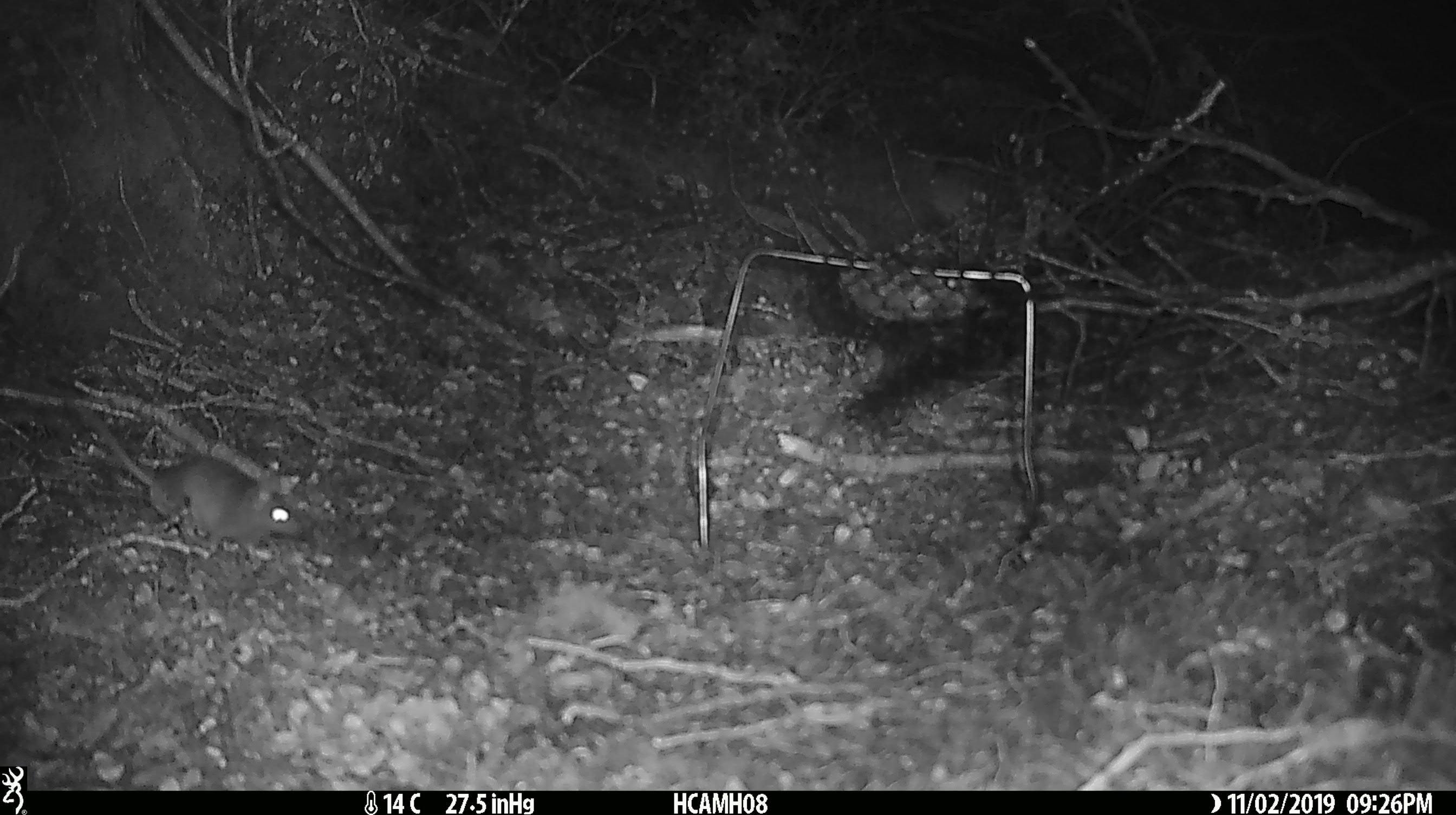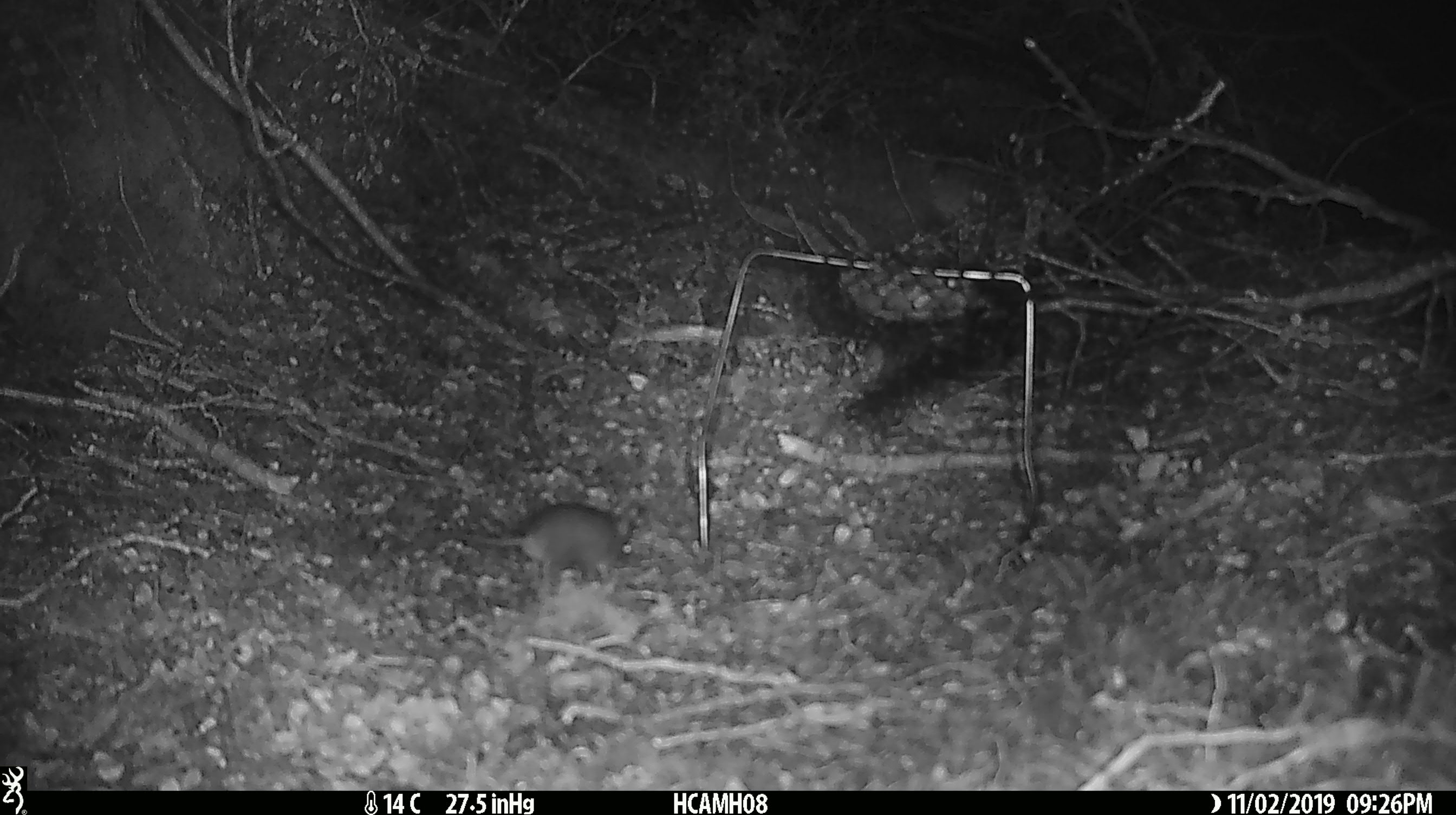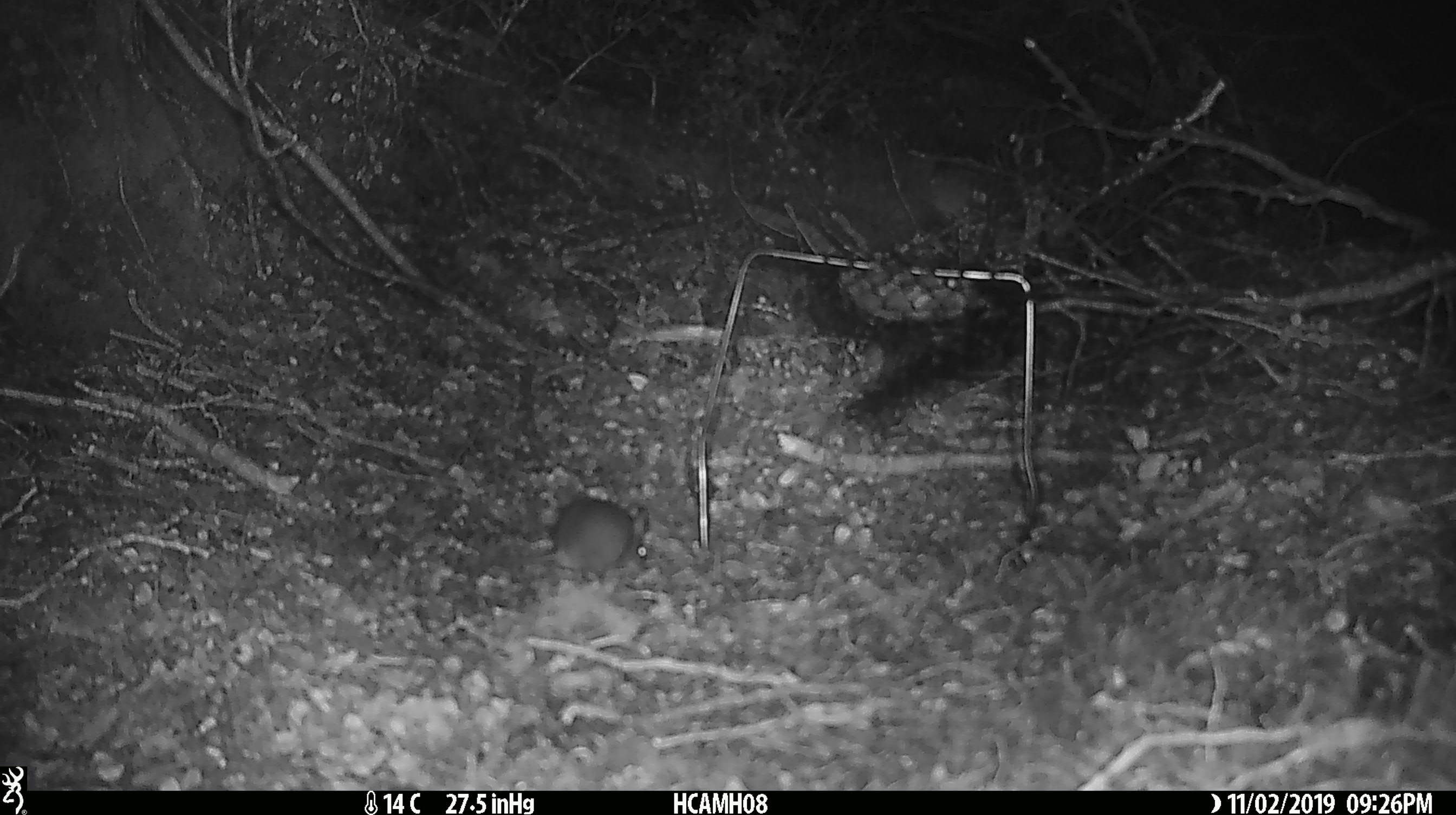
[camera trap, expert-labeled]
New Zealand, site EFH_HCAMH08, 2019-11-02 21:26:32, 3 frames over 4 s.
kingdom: Animalia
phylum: Chordata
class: Mammalia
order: Rodentia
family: Muridae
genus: Mus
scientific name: Mus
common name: mouse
Mouse (Mus).